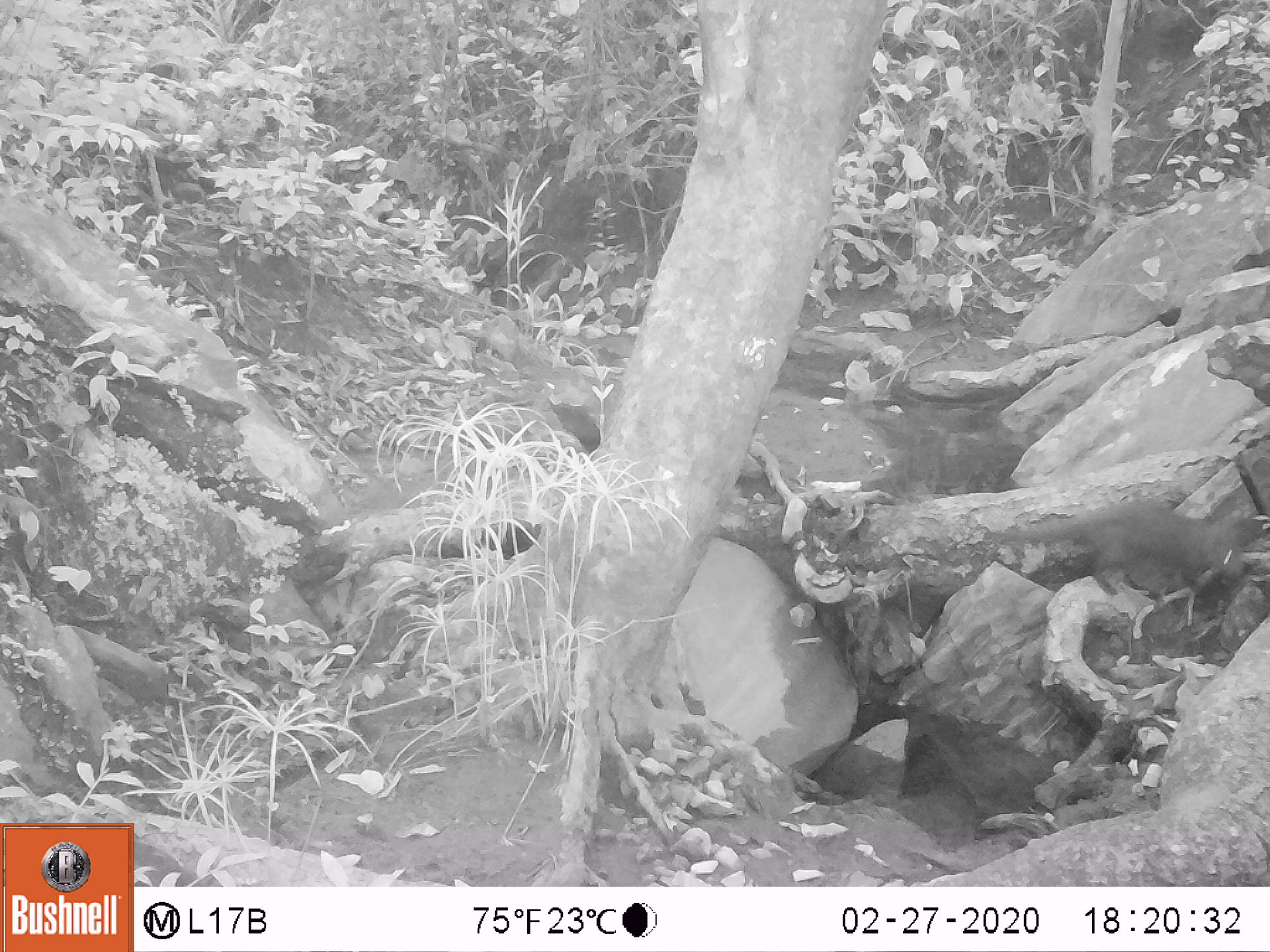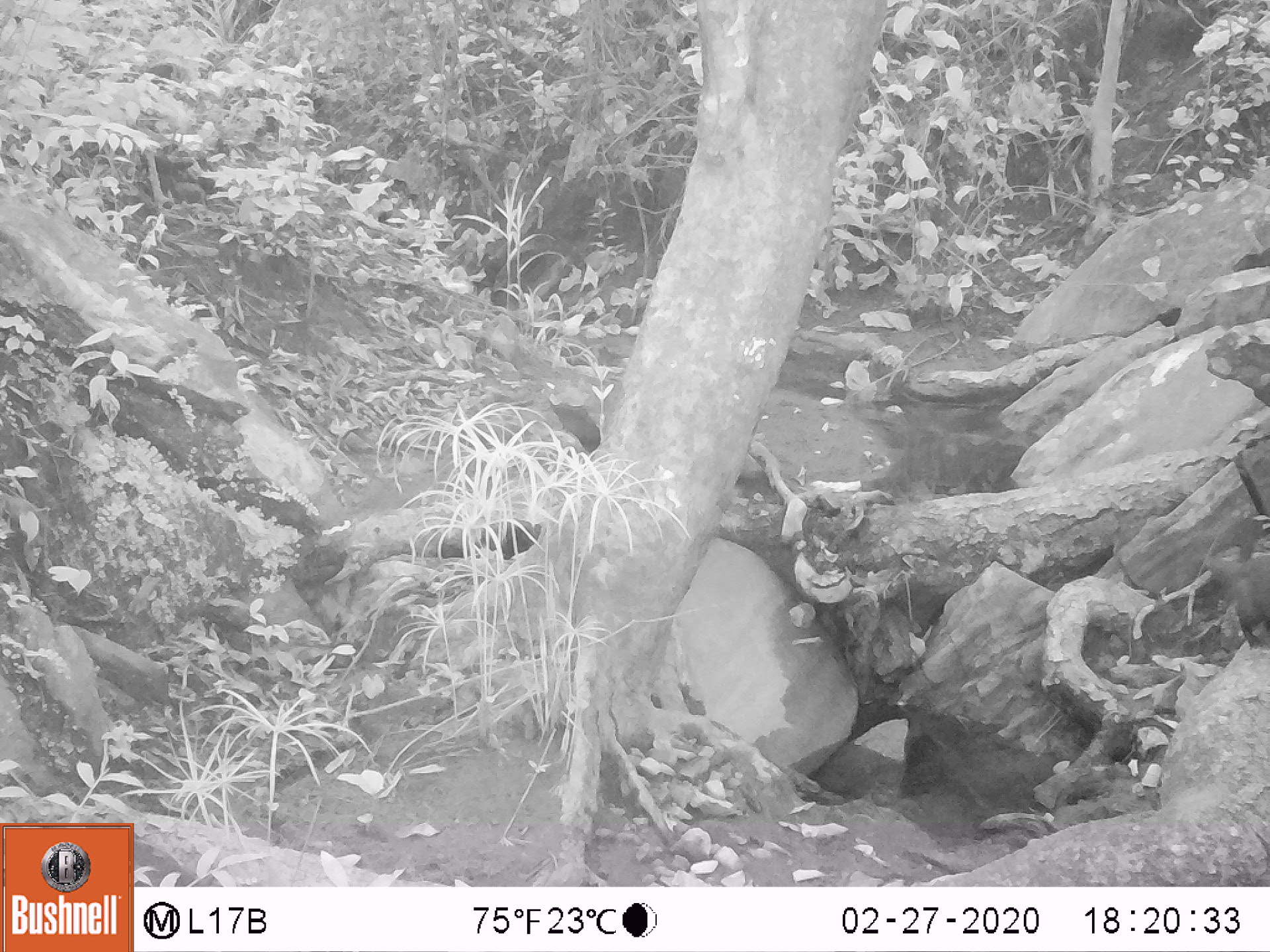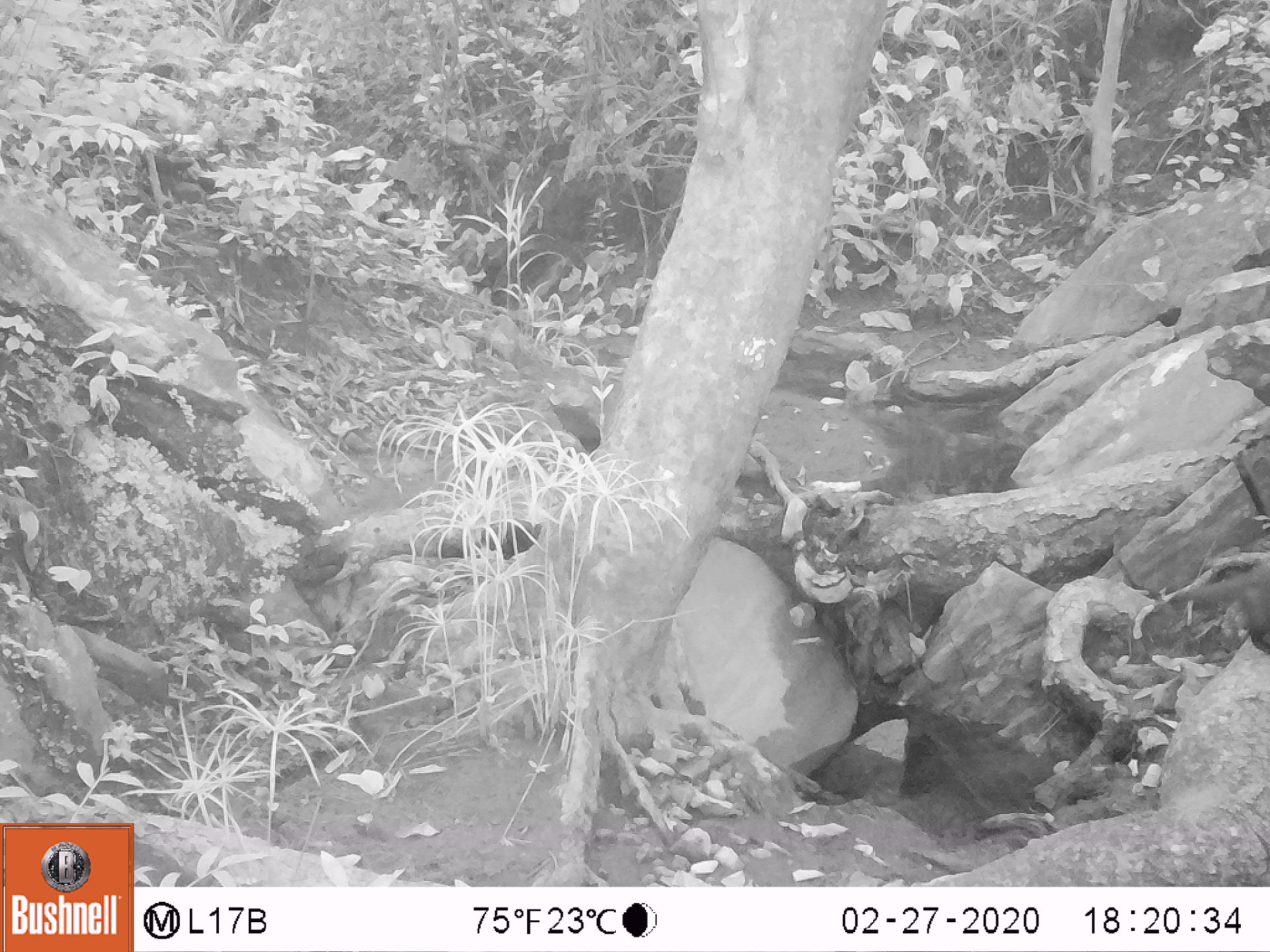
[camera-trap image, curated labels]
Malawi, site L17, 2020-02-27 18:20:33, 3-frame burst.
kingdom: Animalia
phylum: Chordata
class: Mammalia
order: Carnivora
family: Herpestidae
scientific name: Herpestidae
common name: mongoose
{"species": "mongoose (Herpestidae)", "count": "1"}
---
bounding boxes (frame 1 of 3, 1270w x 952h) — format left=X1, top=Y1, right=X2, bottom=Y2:
mongoose: left=980, top=505, right=1249, bottom=604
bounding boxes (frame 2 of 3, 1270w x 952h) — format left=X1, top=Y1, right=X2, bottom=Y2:
mongoose: left=1200, top=514, right=1267, bottom=649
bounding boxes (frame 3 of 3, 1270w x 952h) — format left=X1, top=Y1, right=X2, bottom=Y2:
mongoose: left=1176, top=554, right=1269, bottom=654